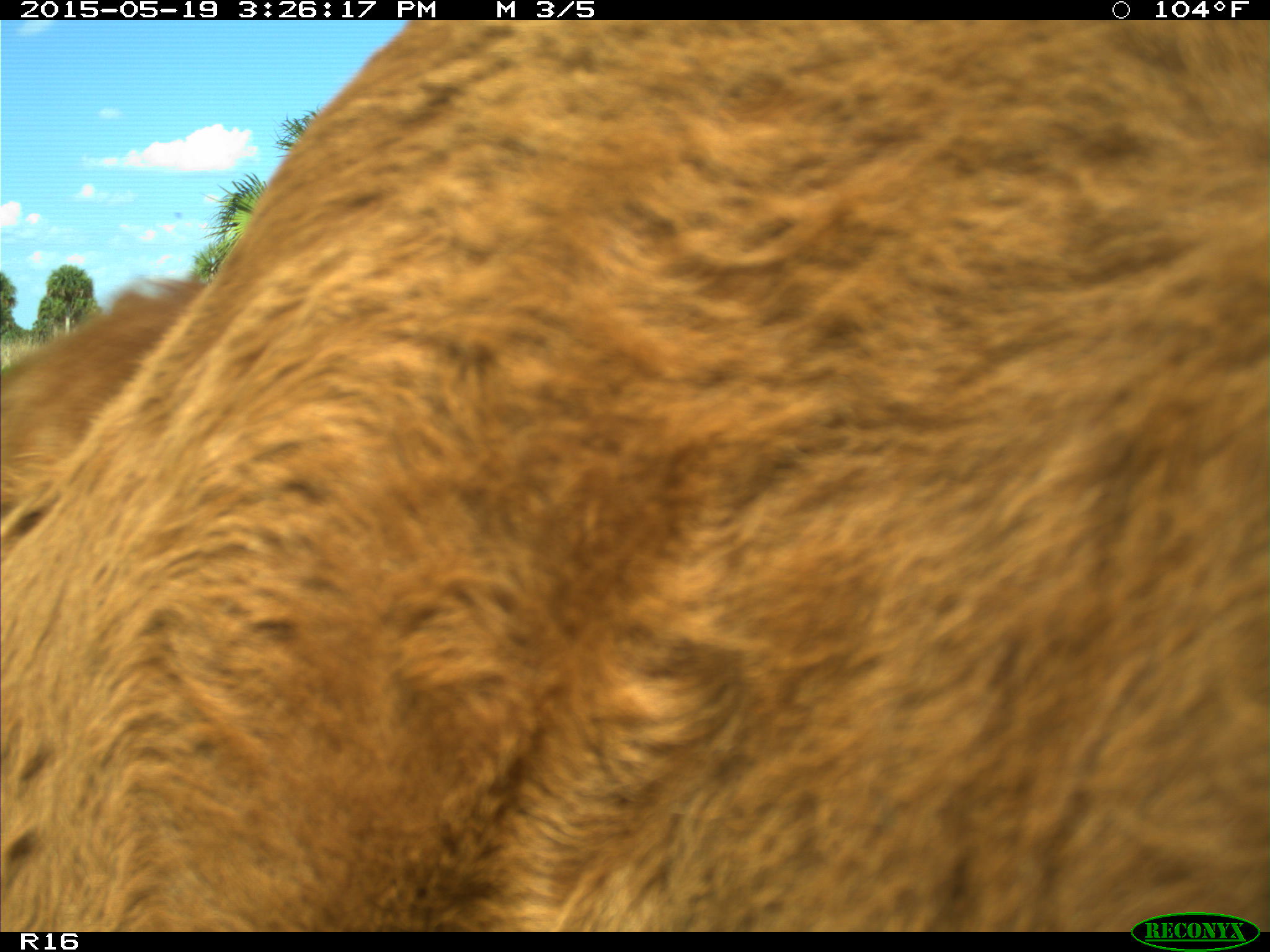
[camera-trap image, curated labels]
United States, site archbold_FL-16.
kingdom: Animalia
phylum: Chordata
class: Mammalia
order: Artiodactyla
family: Bovidae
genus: Bos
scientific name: Bos taurus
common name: domestic cow